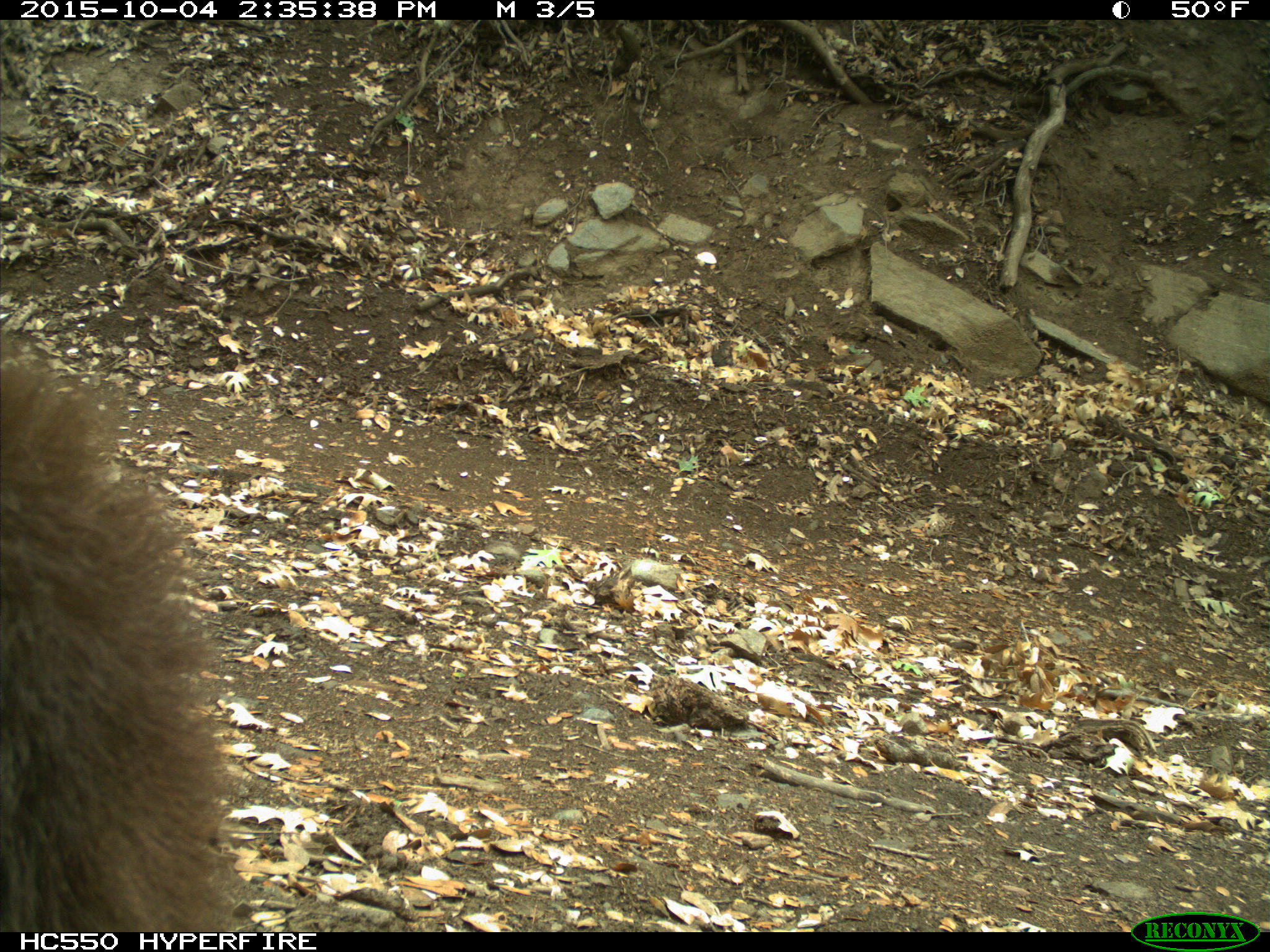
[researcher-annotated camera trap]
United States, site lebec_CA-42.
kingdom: Animalia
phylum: Chordata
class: Mammalia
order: Carnivora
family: Ursidae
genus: Ursus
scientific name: Ursus americanus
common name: american black bear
Ursus americanus (american black bear).